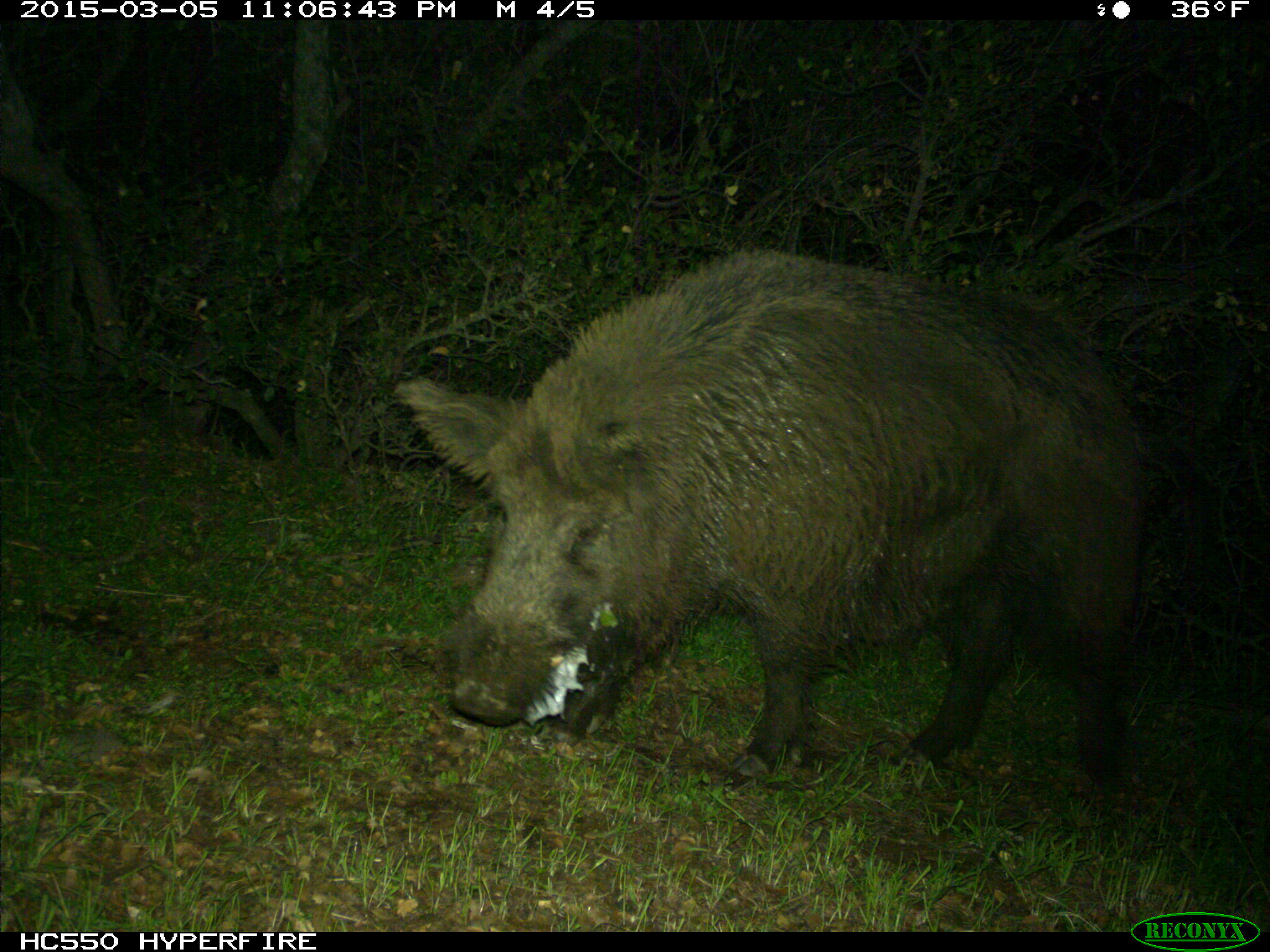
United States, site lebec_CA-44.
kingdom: Animalia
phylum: Chordata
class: Mammalia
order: Artiodactyla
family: Suidae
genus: Sus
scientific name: Sus scrofa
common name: wild boar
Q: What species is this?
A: Sus scrofa (wild boar).